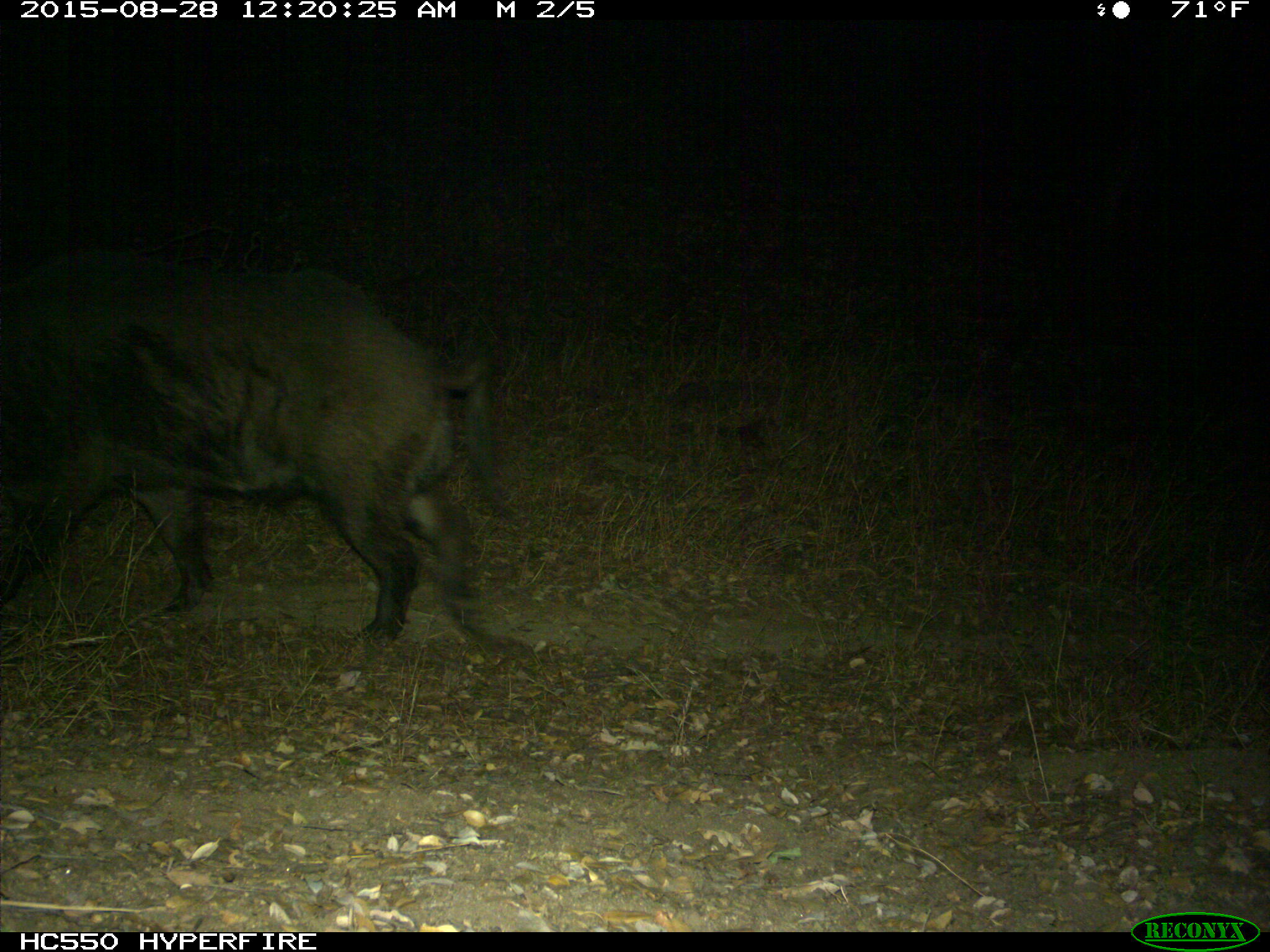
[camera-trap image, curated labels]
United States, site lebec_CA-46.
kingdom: Animalia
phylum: Chordata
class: Mammalia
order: Artiodactyla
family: Suidae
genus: Sus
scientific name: Sus scrofa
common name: wild boar